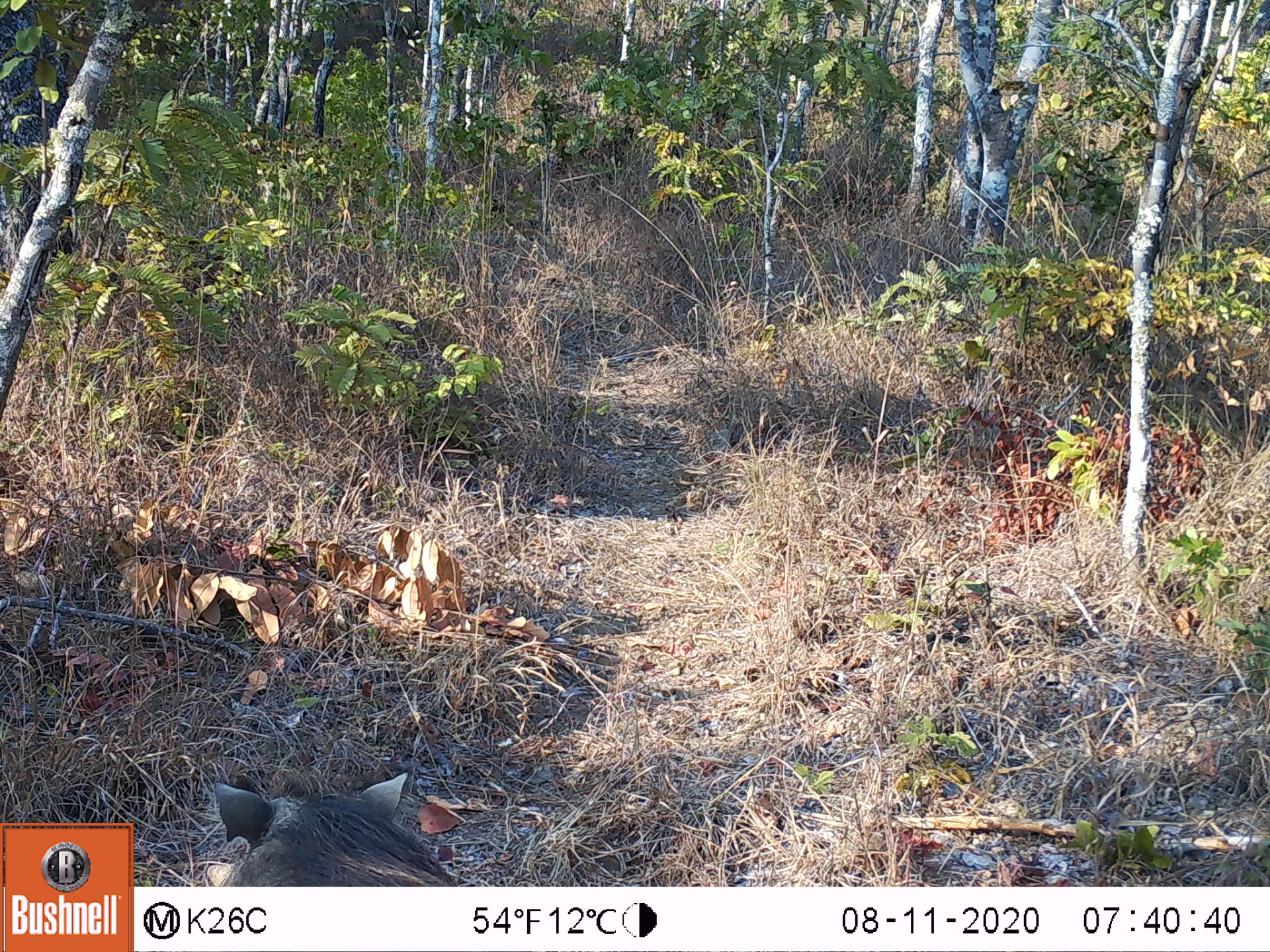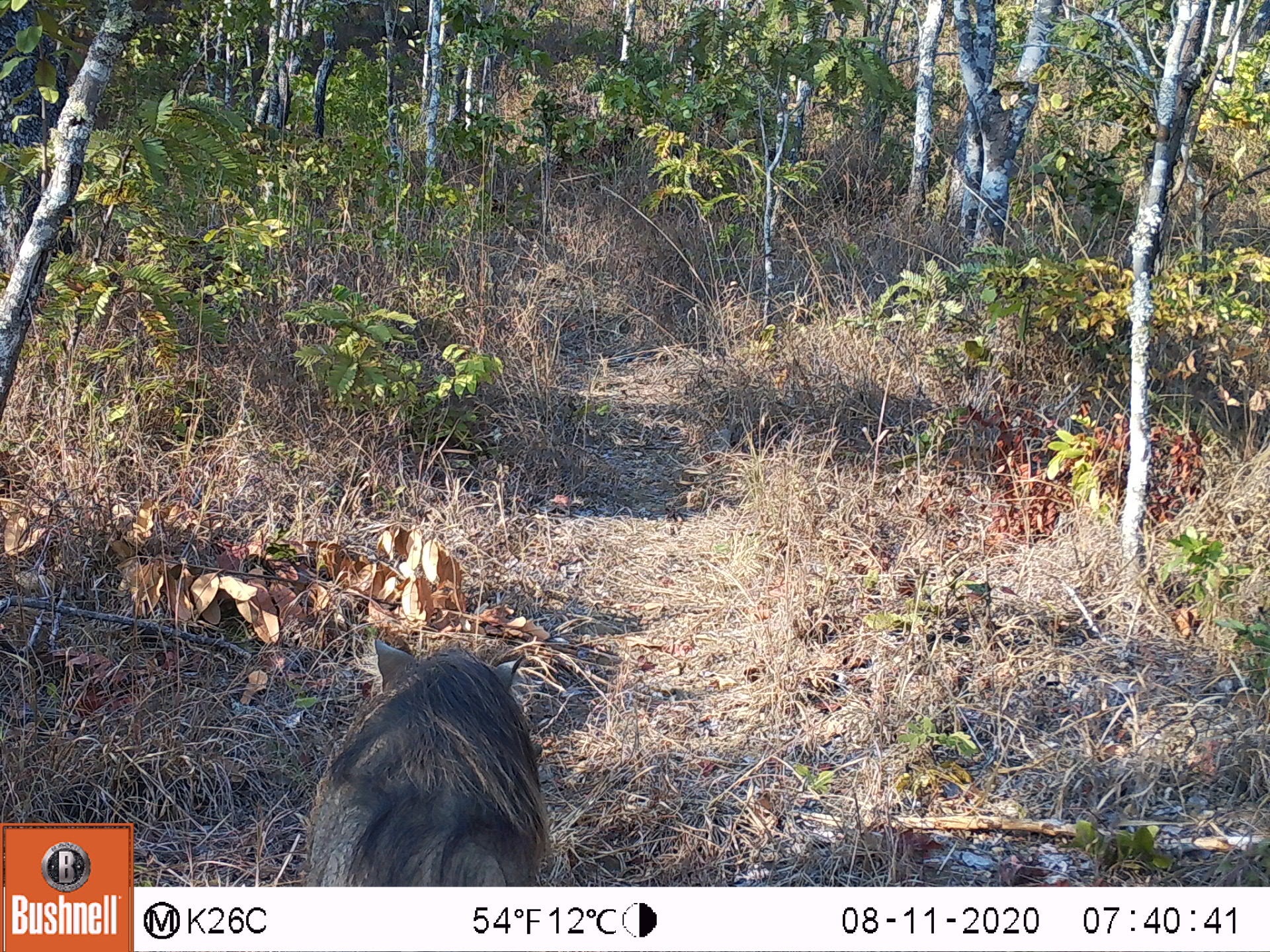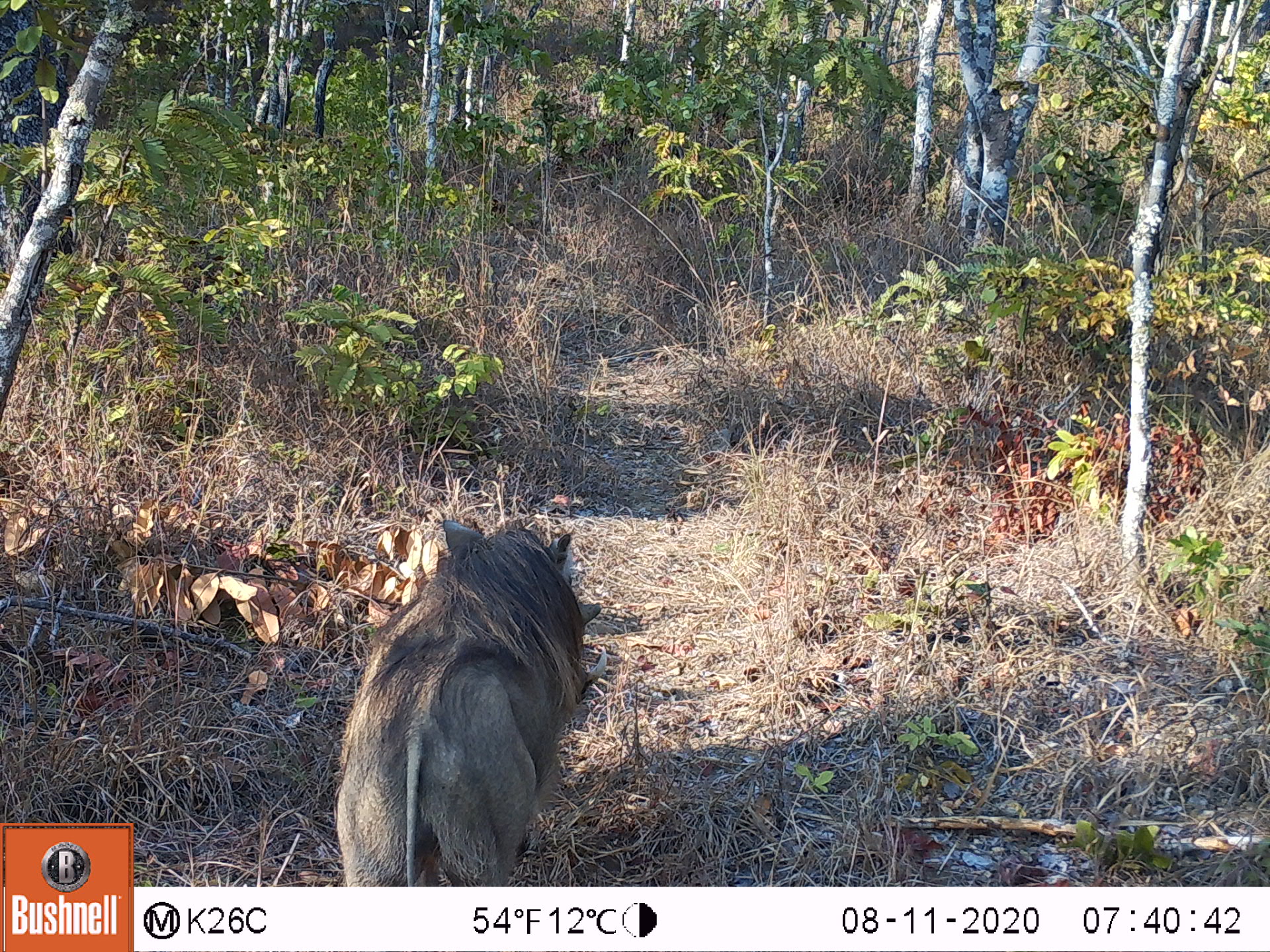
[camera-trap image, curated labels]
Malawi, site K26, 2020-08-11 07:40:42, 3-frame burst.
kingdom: Animalia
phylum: Chordata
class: Mammalia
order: Artiodactyla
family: Suidae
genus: Phacochoerus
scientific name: Phacochoerus africanus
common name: common warthog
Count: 1.